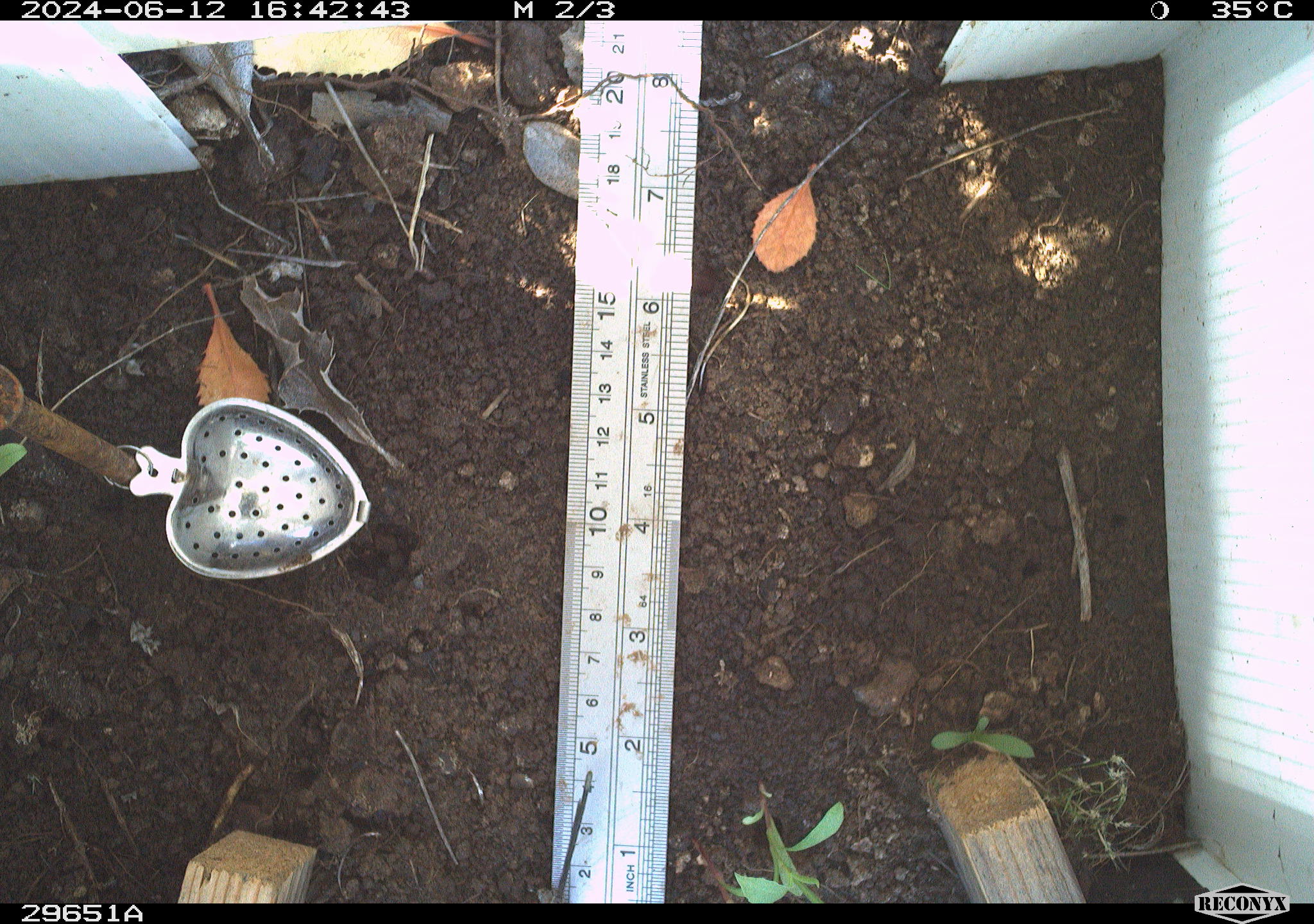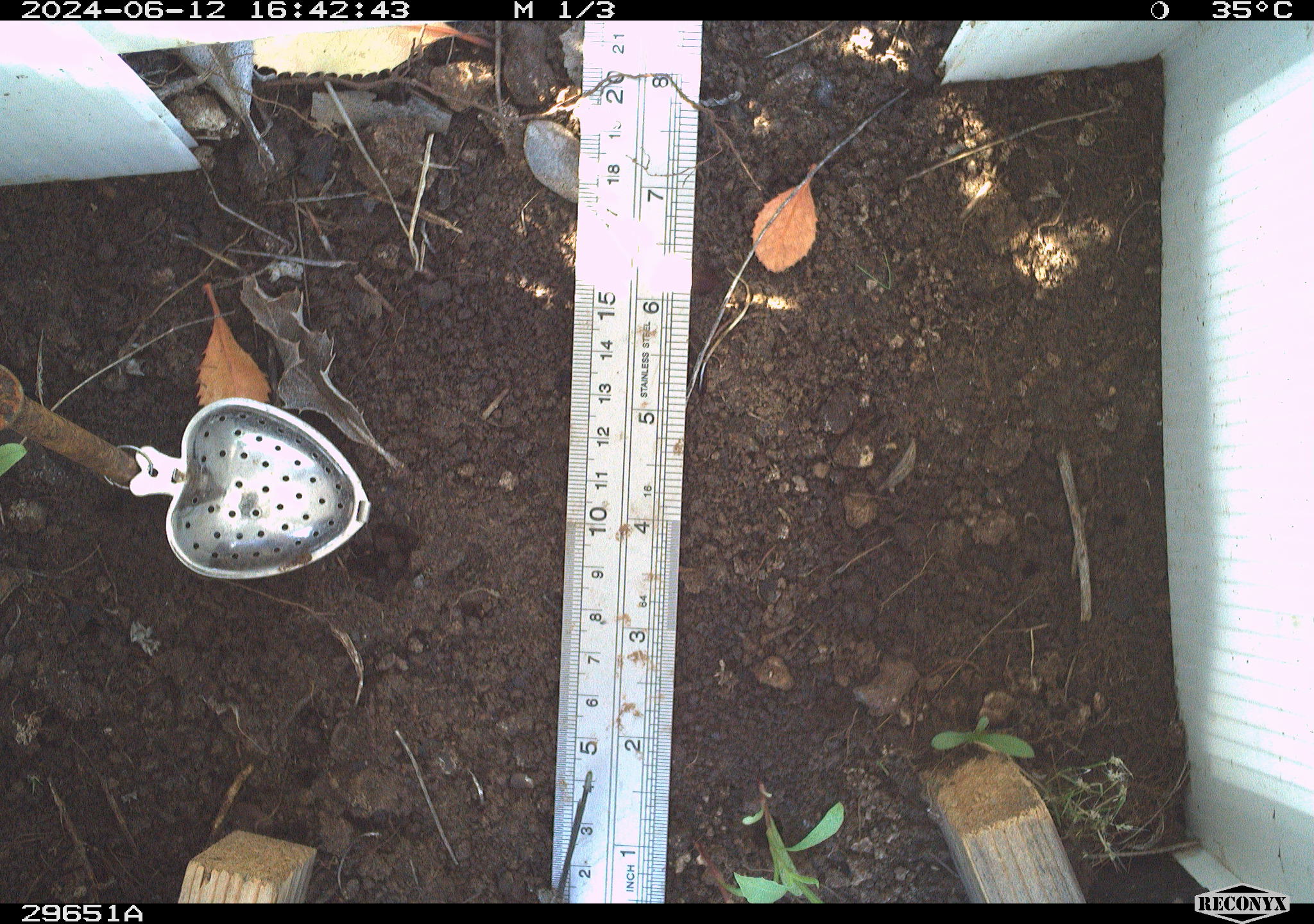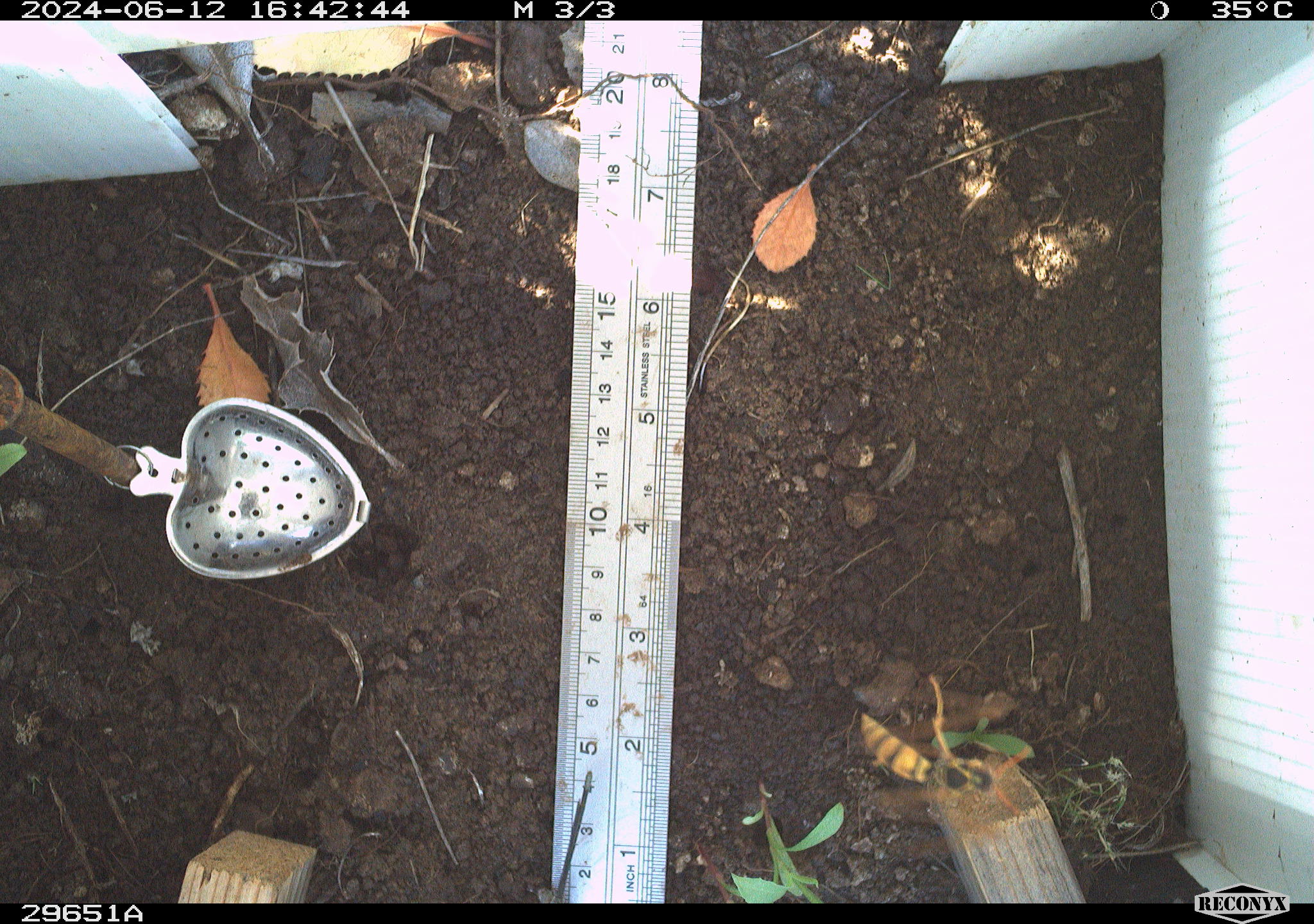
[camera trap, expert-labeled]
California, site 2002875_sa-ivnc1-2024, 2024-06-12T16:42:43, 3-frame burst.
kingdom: Animalia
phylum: Arthropoda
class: Insecta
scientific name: Insecta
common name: insect